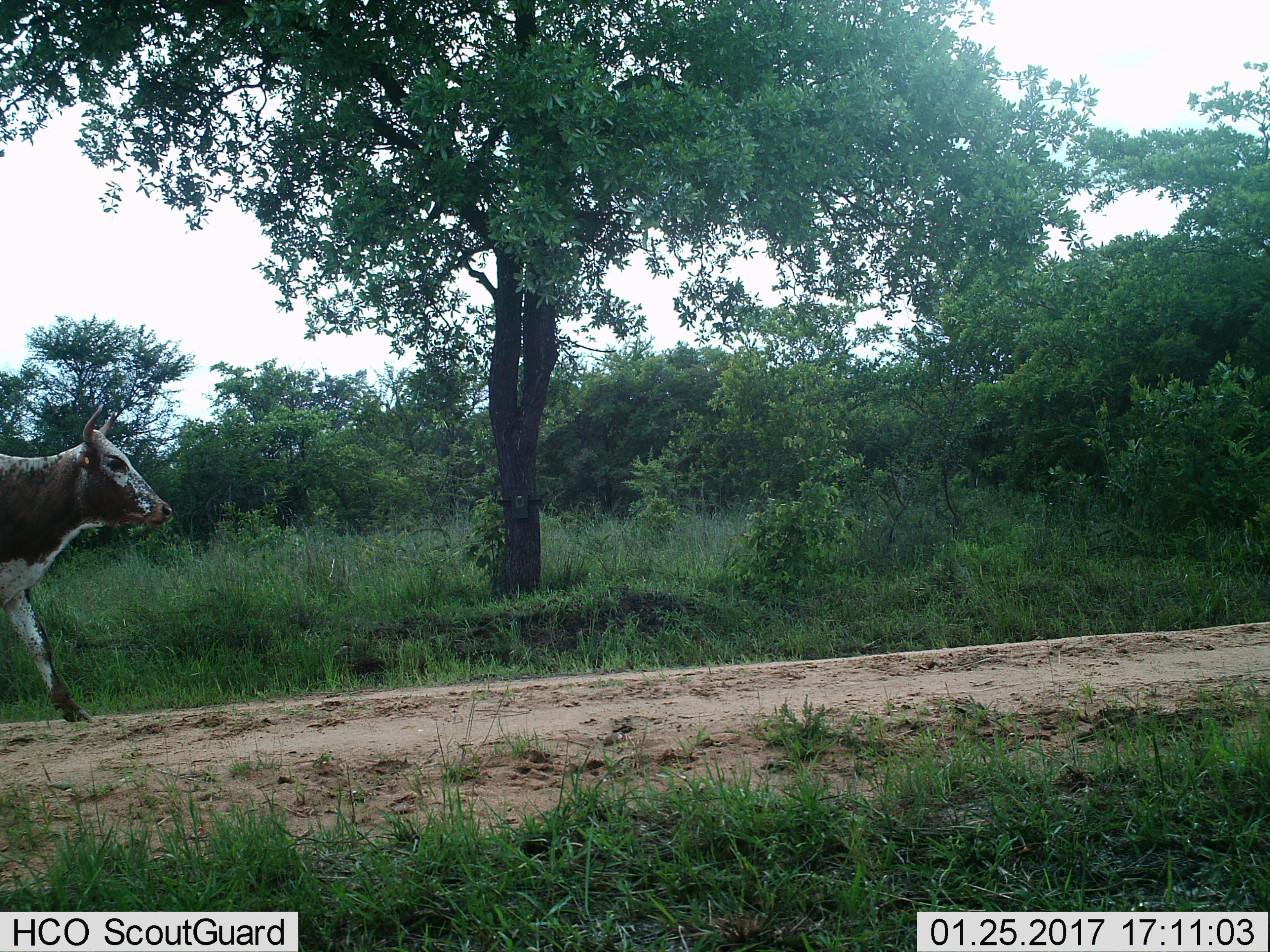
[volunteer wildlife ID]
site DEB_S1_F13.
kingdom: Animalia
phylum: Chordata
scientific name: Vertebrata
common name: domestic animal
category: domesticanimal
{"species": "domesticanimal (domestic animal) (Vertebrata)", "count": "1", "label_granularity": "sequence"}